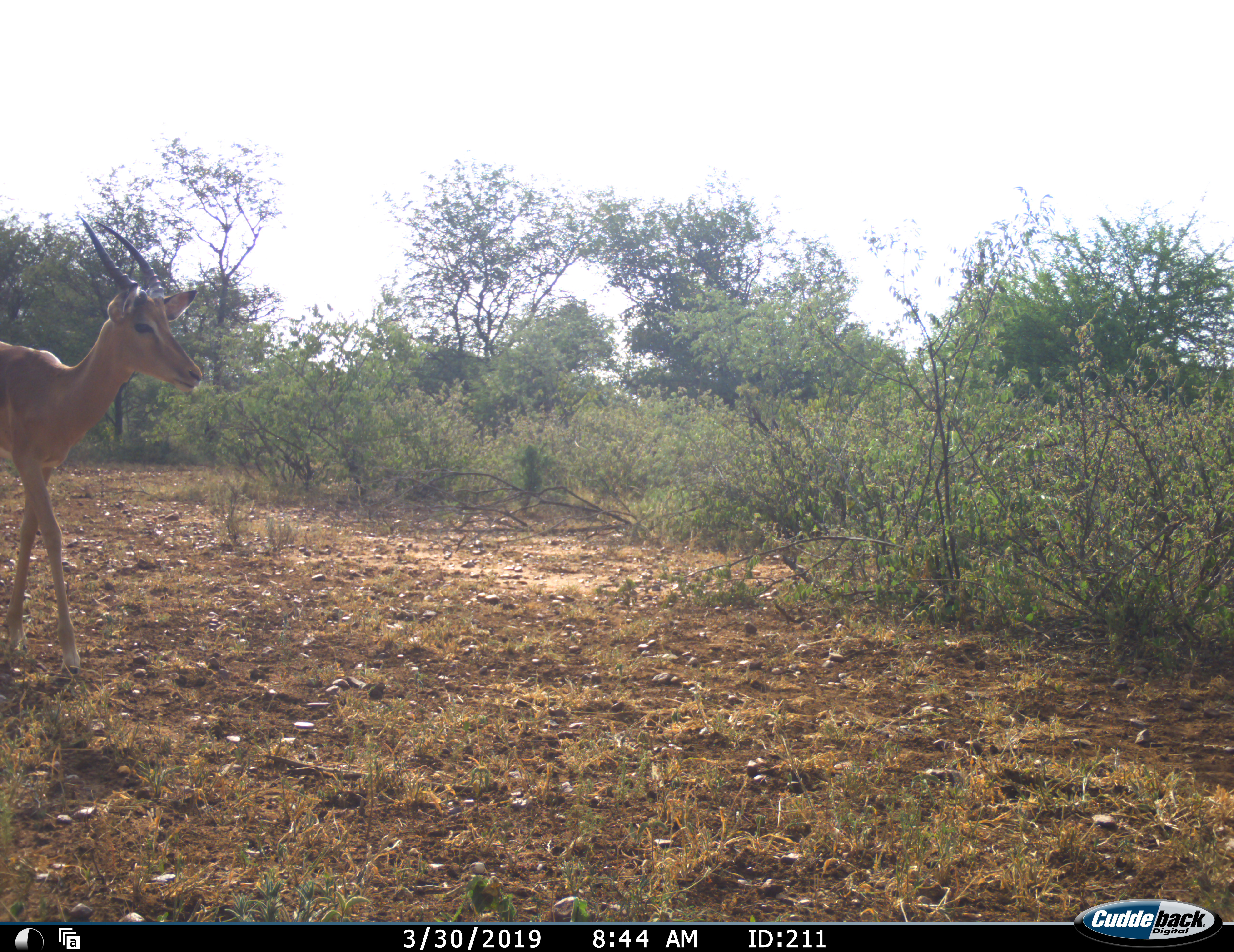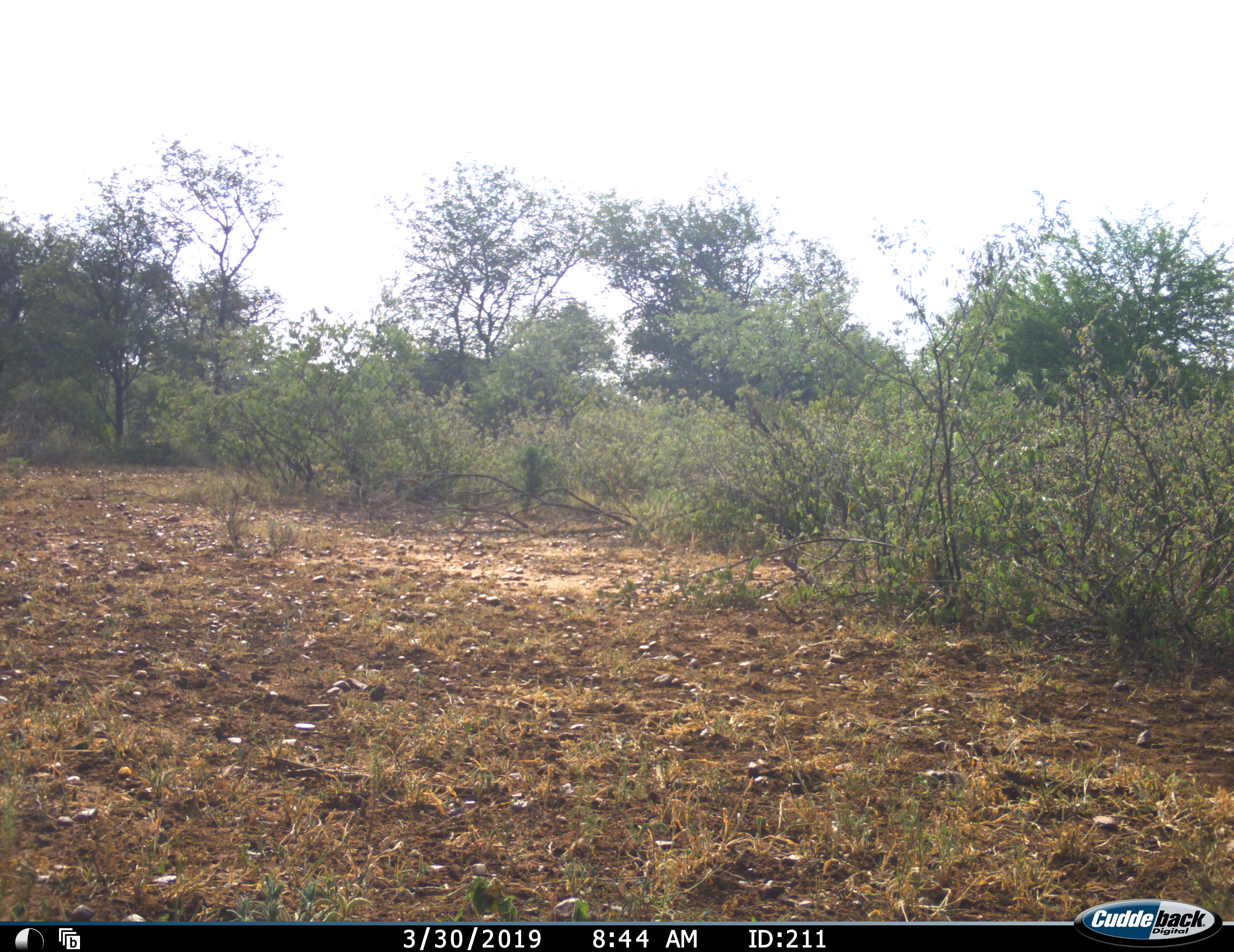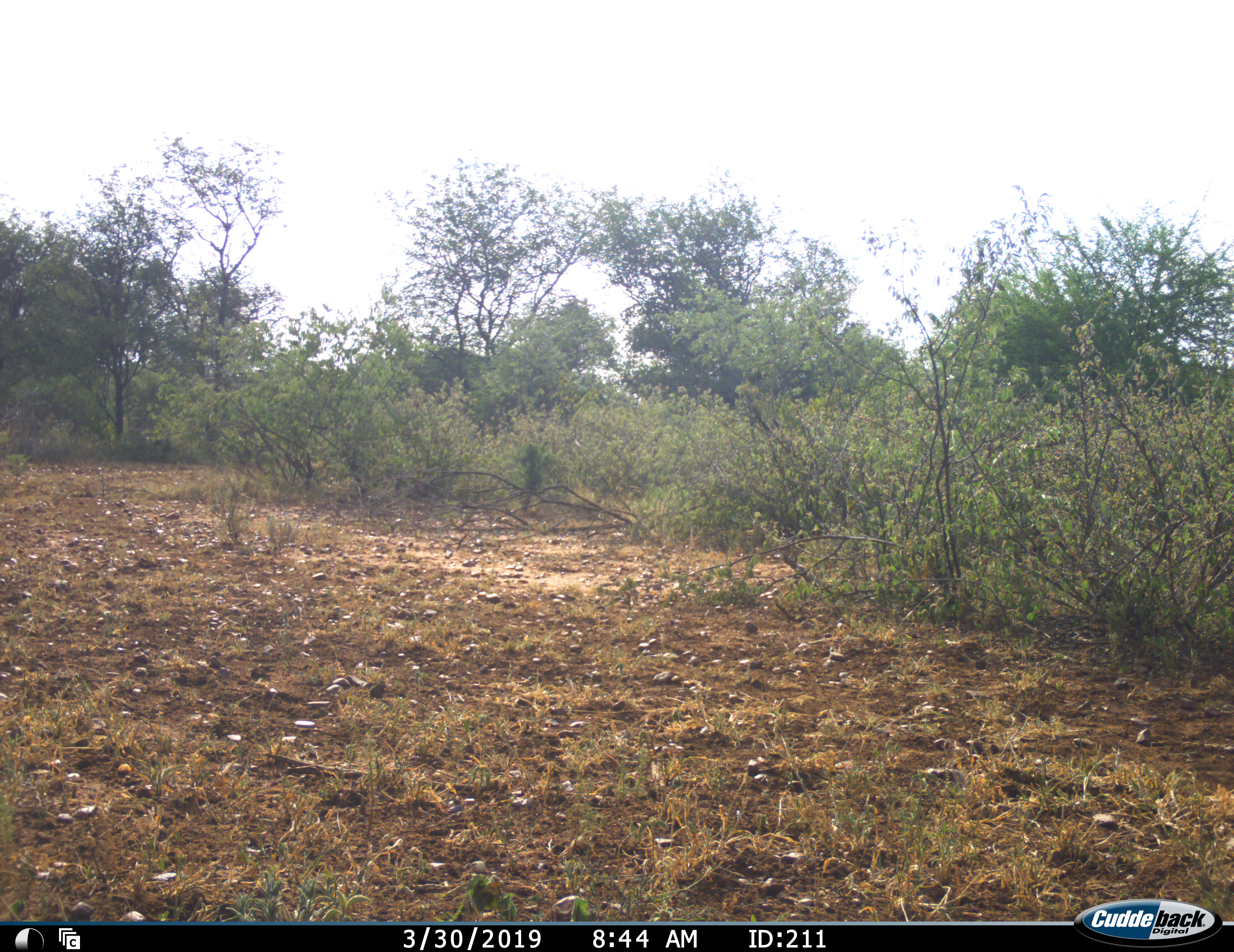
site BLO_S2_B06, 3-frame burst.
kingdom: Animalia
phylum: Chordata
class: Mammalia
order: Artiodactyla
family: Bovidae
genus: Aepyceros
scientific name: Aepyceros melampus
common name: impala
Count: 1.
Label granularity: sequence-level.